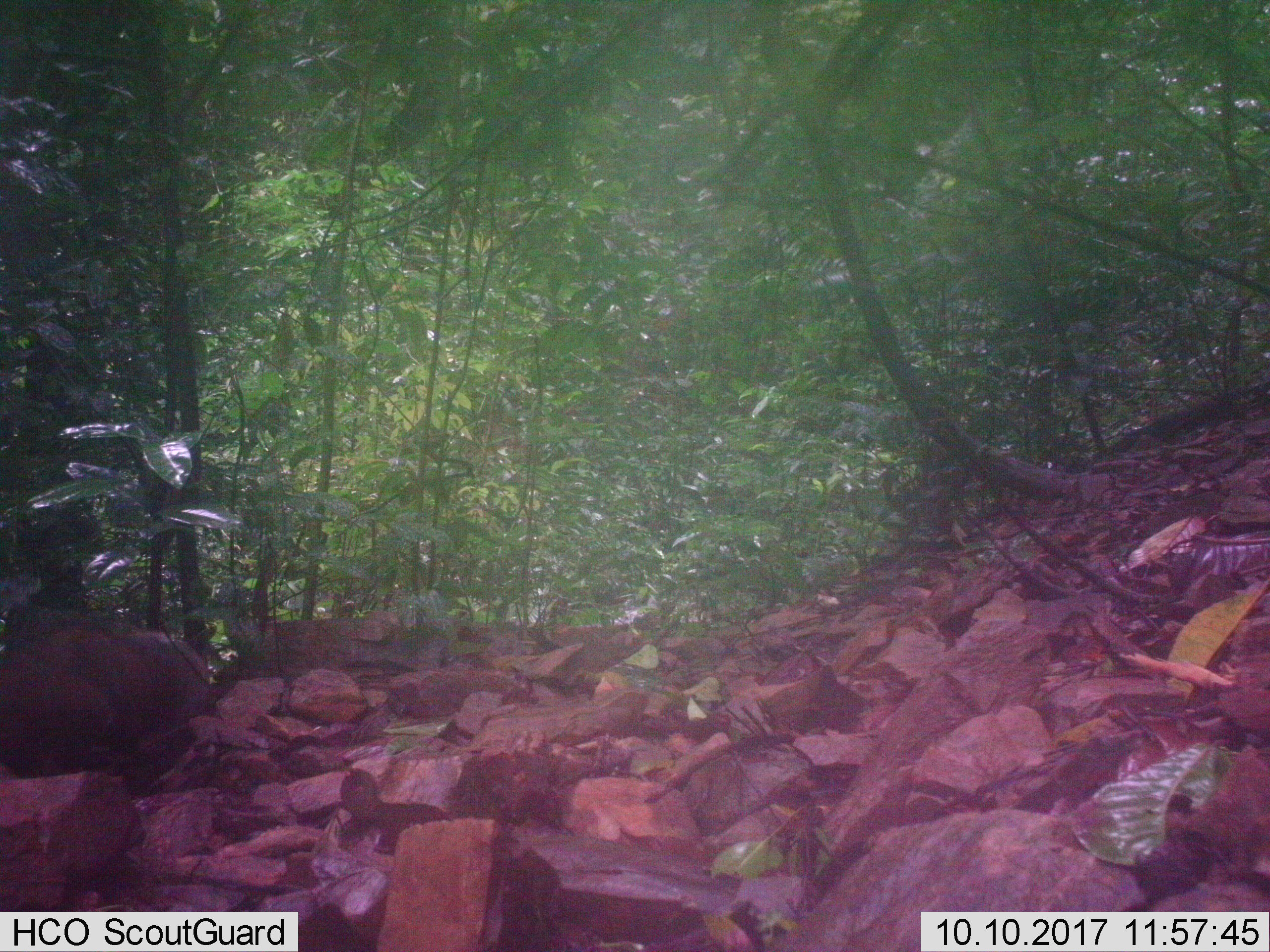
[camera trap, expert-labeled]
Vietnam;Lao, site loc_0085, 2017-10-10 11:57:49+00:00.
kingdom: Animalia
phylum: Chordata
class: Mammalia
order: Carnivora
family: Herpestidae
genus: Urva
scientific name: Urva urva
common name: crab-eating mongoose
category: crab eating mongoose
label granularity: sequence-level